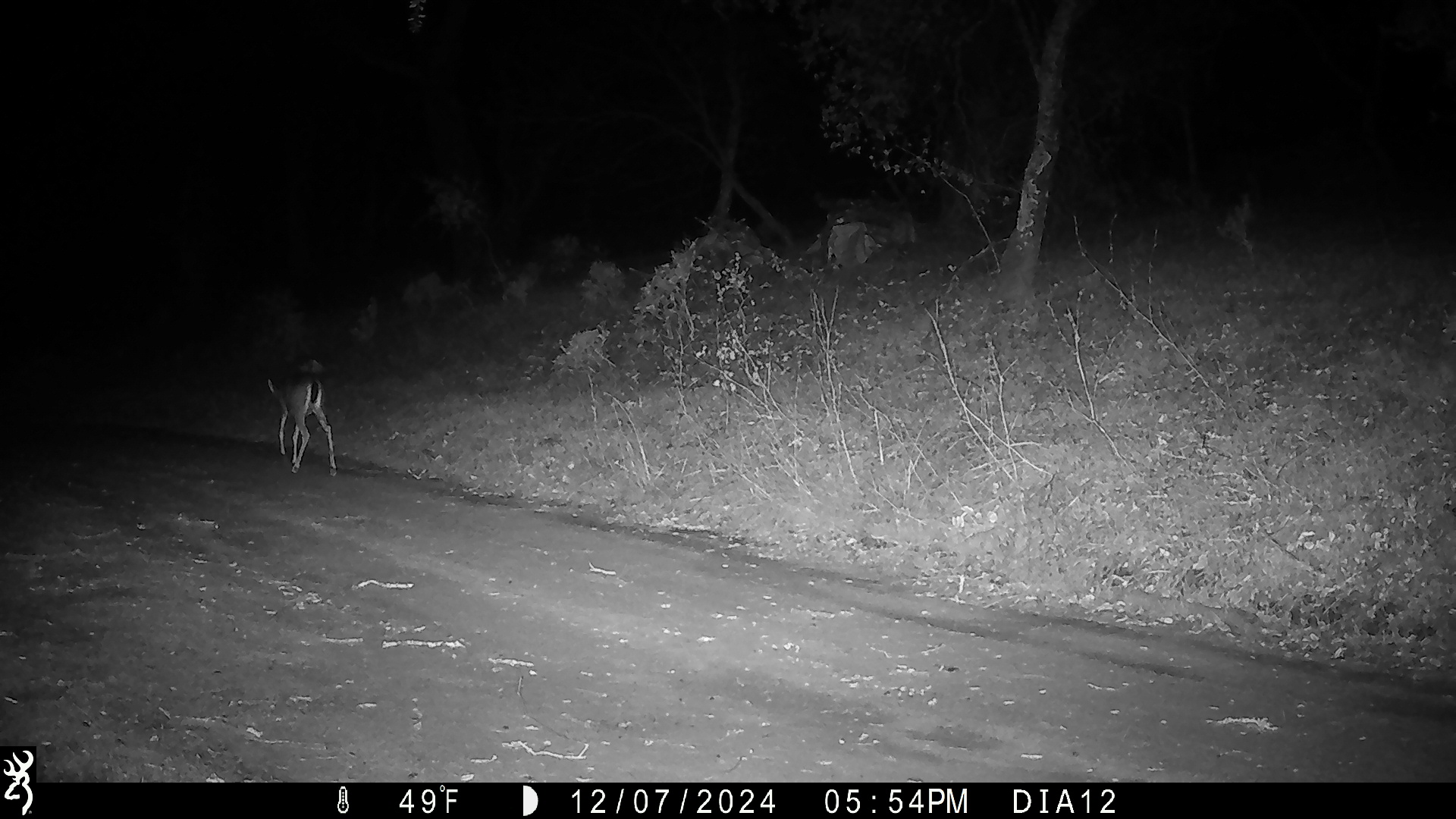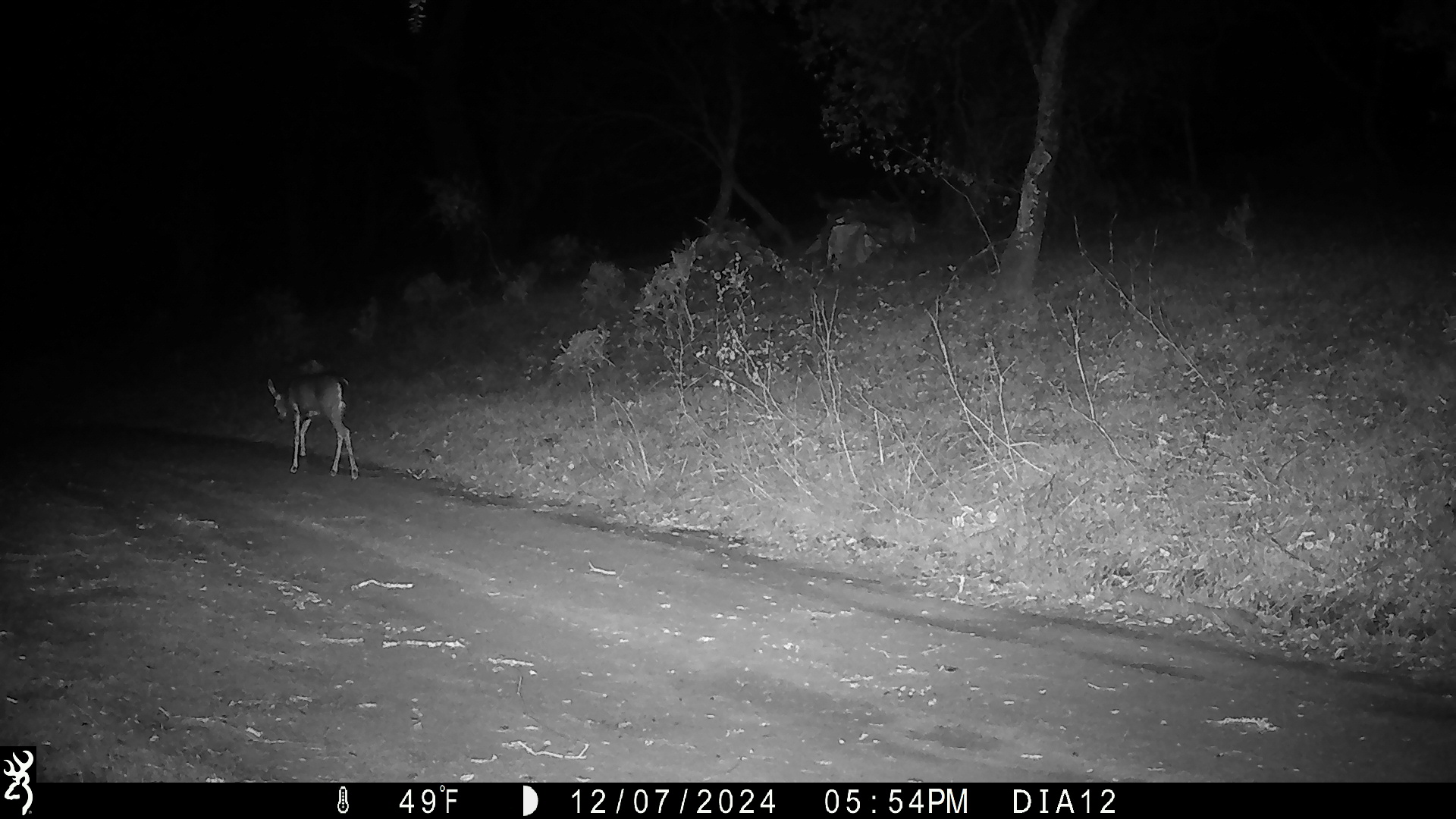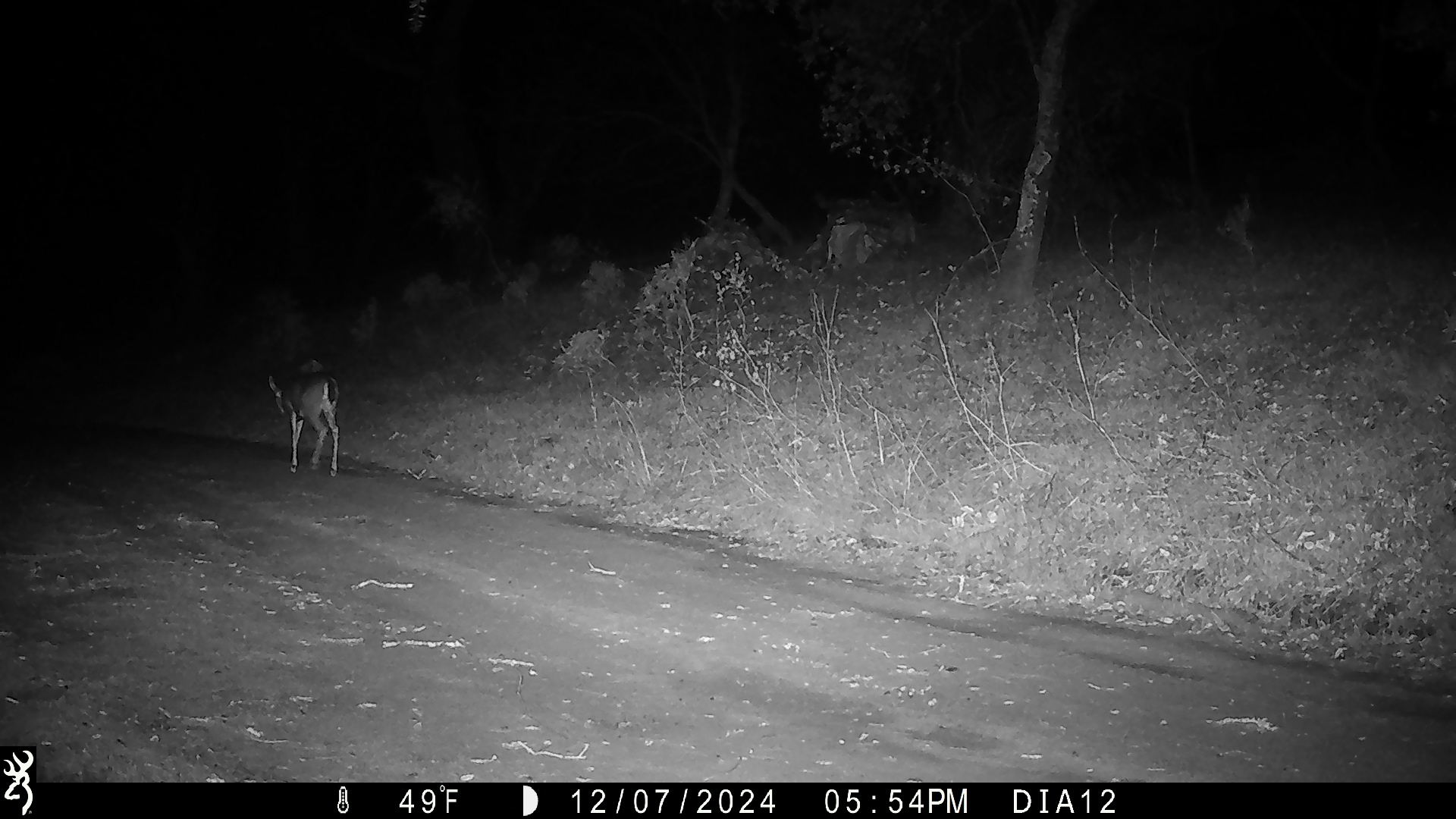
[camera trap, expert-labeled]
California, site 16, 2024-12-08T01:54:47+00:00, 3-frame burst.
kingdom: Animalia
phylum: Chordata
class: Mammalia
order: Artiodactyla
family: Cervidae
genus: Odocoileus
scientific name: Odocoileus hemionus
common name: mule deer